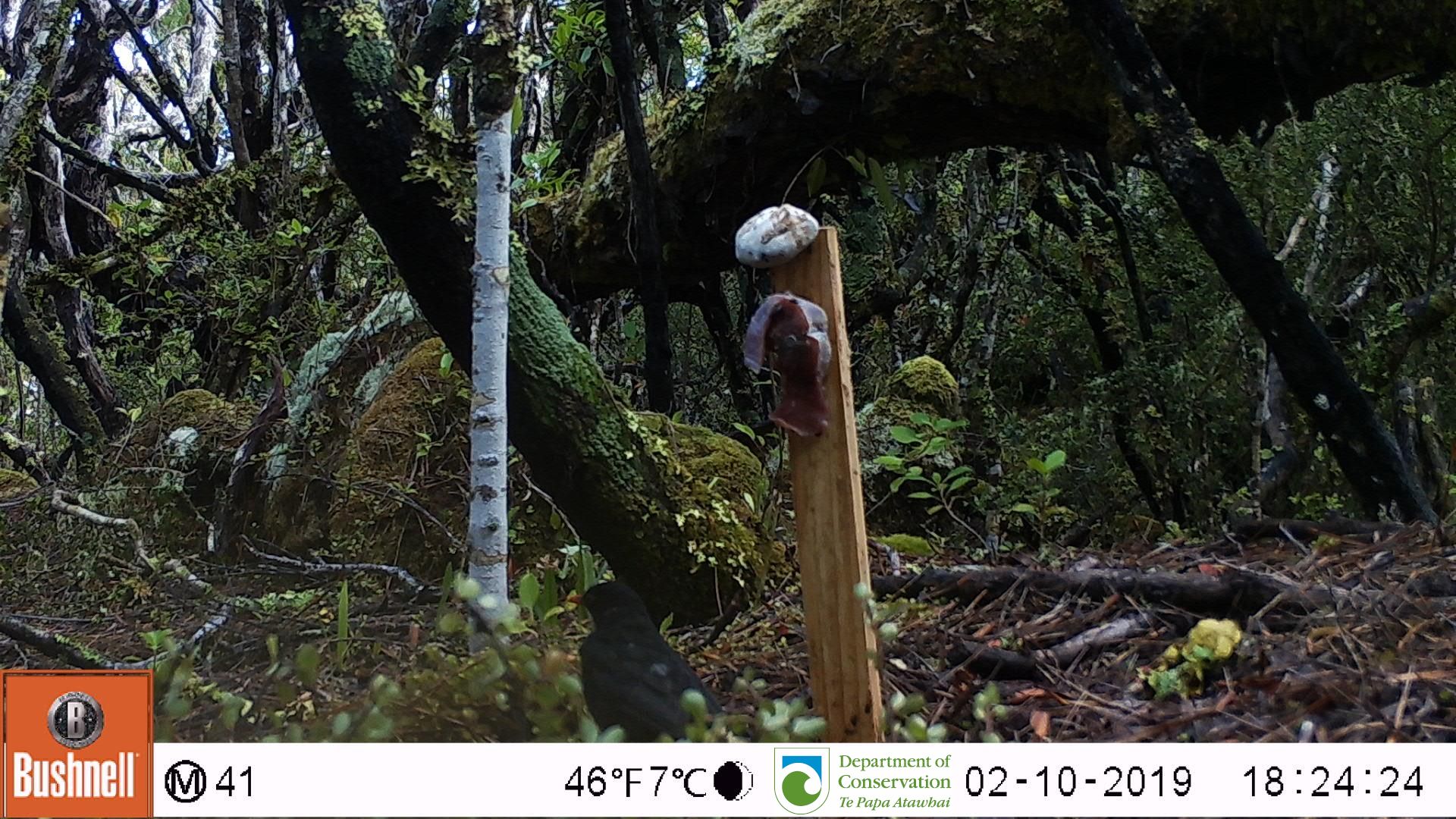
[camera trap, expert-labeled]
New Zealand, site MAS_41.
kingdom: Animalia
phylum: Chordata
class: Aves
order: Passeriformes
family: Turdidae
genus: Turdus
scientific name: Turdus merula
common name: eurasian blackbird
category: blackbird